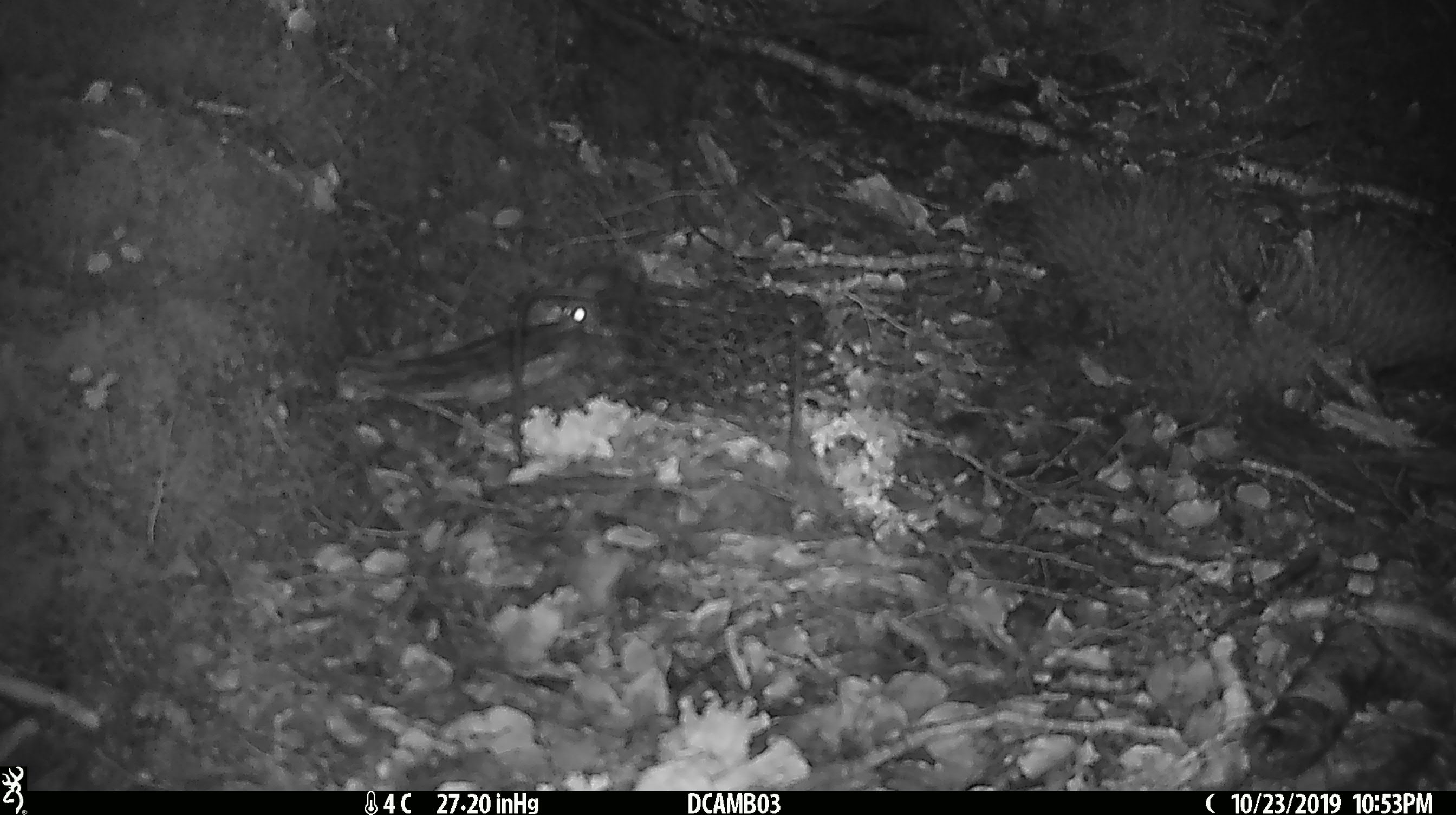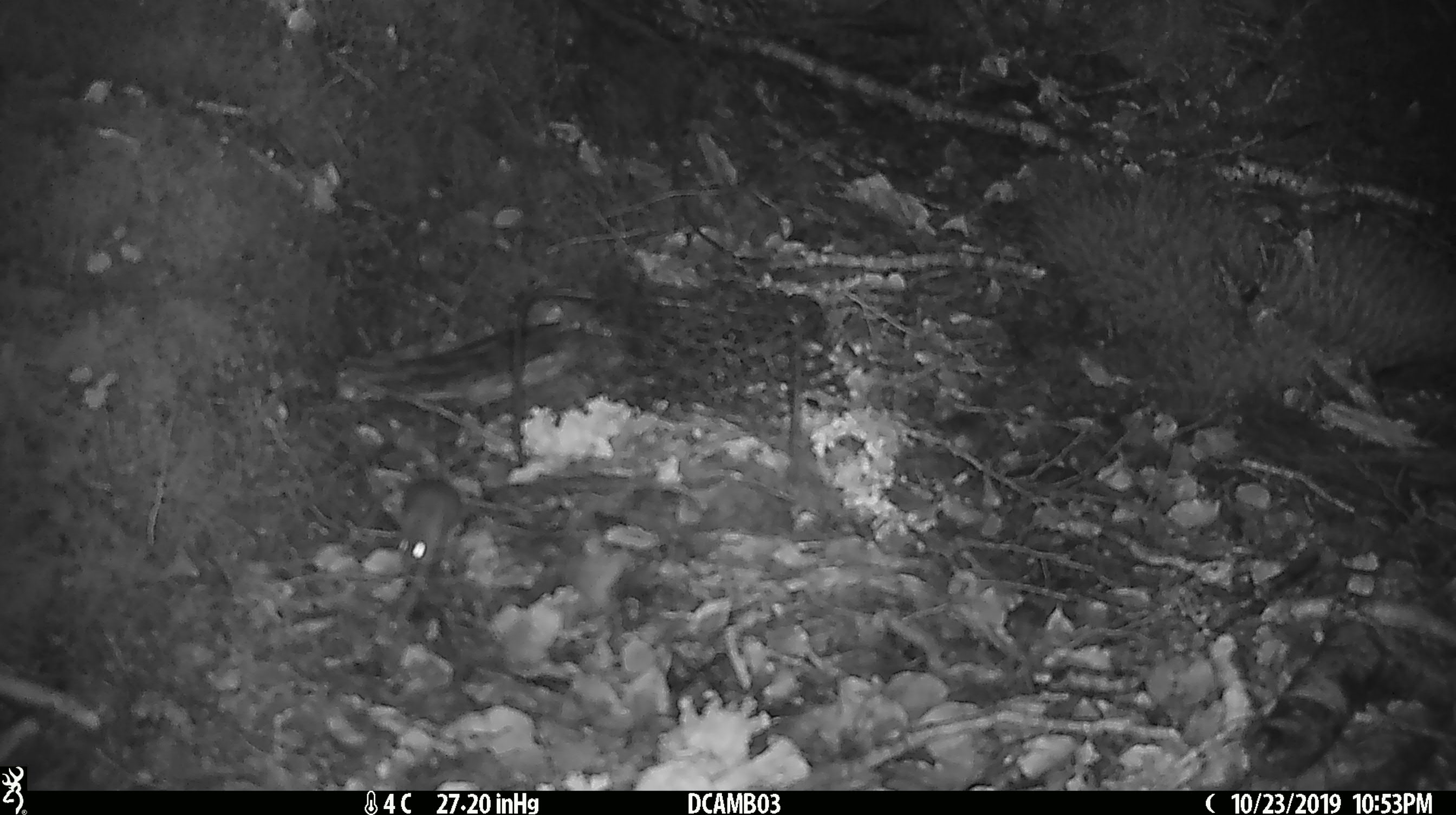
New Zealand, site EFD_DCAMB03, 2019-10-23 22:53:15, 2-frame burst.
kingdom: Animalia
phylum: Chordata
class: Mammalia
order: Rodentia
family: Muridae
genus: Mus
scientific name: Mus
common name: mouse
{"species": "mouse (Mus)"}